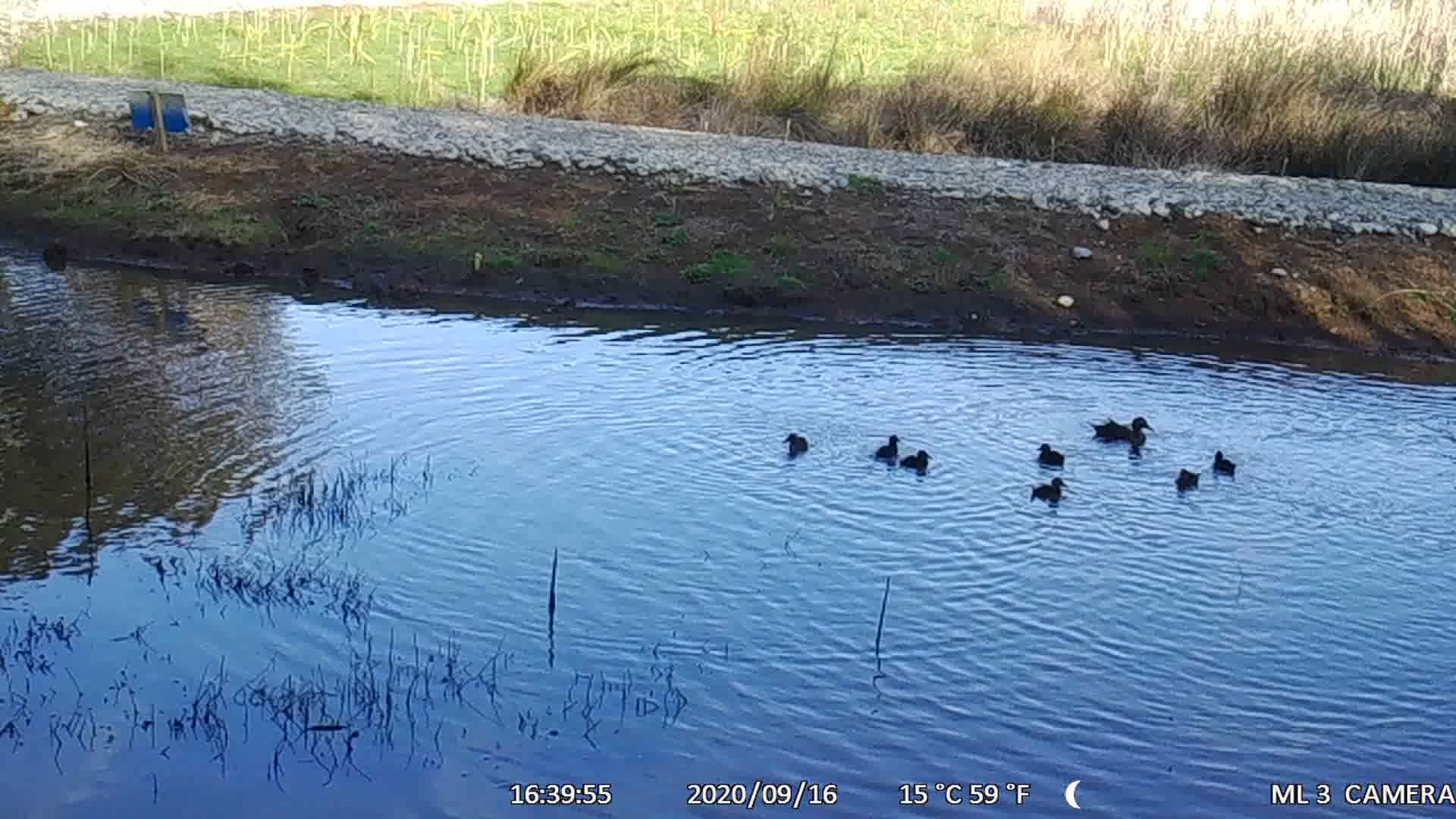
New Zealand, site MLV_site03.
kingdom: Animalia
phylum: Chordata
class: Aves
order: Anseriformes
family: Anatidae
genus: Anas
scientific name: Anas chlorotis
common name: brown teal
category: pateke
Pateke (brown teal) (Anas chlorotis).